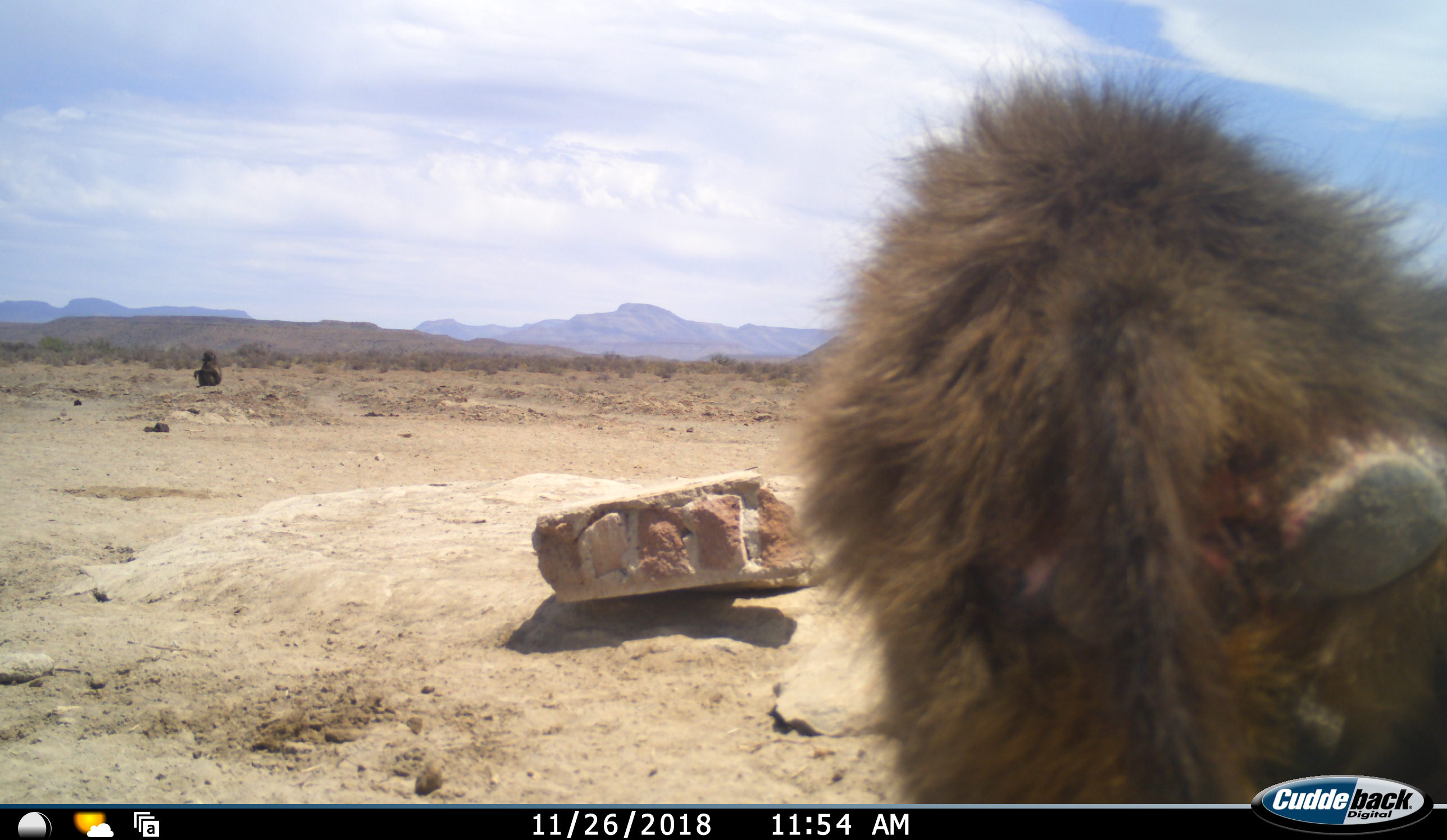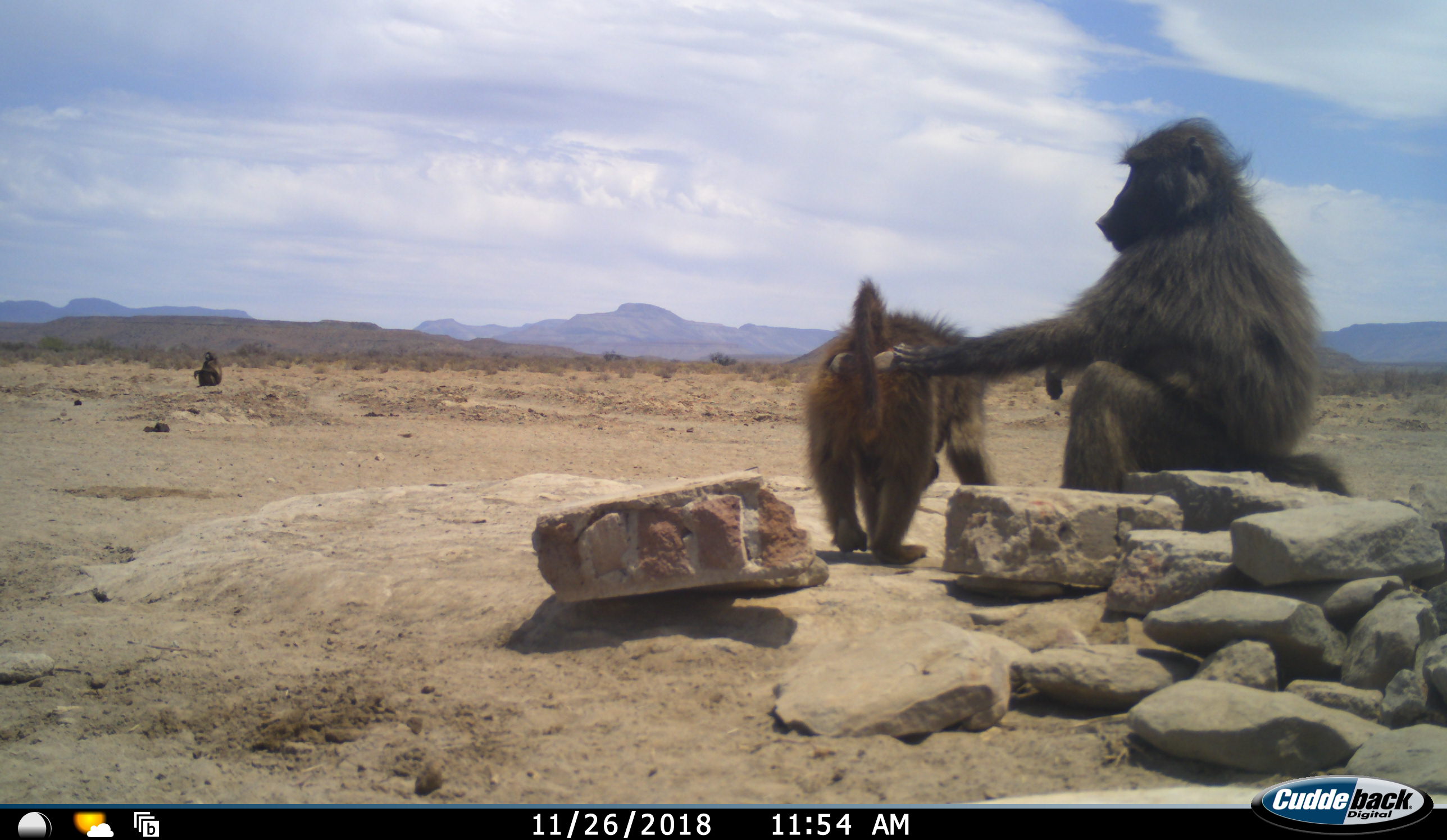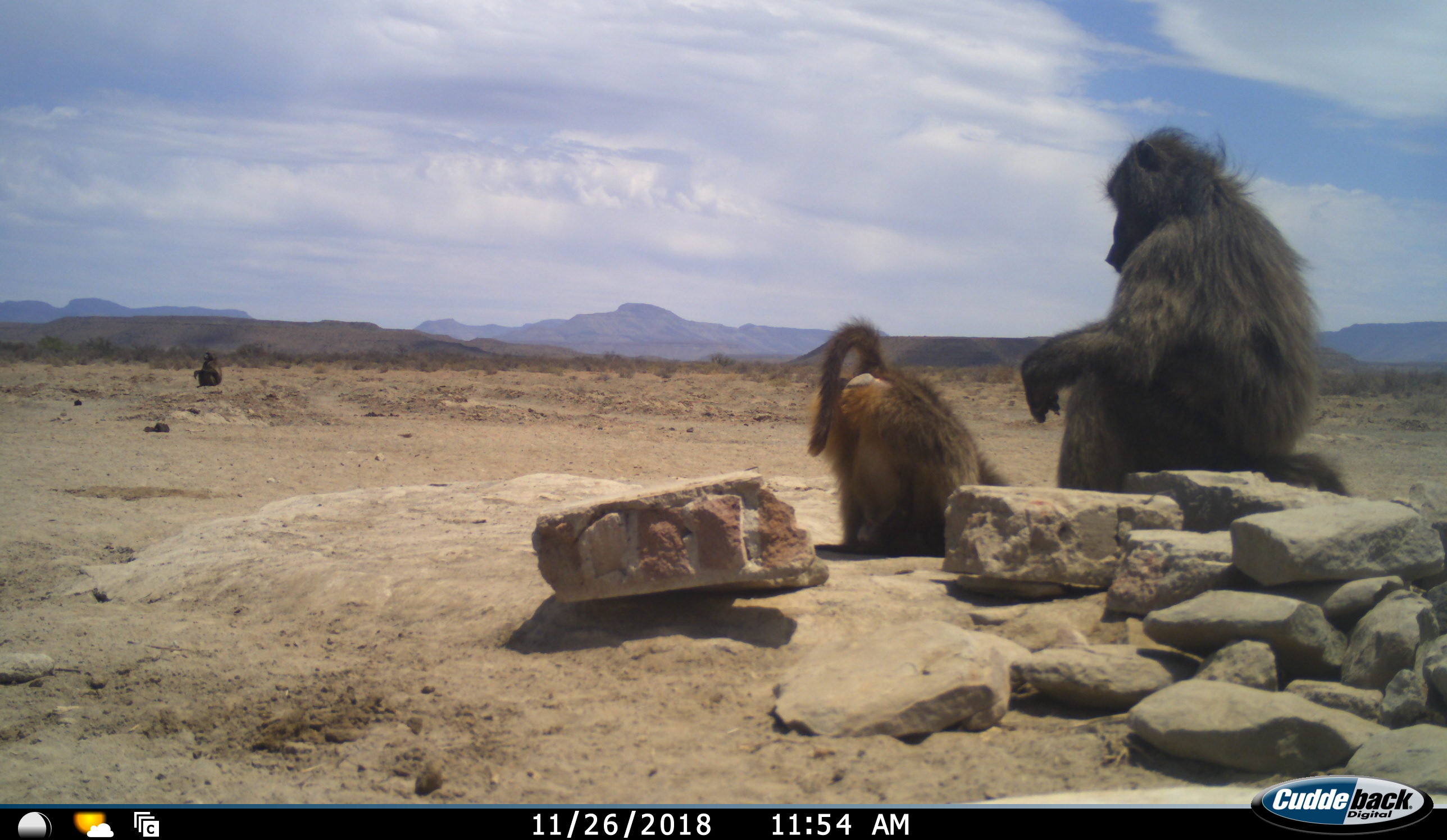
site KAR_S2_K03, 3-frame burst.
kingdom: Animalia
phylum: Chordata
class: Mammalia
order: Primates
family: Cercopithecidae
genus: Papio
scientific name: Papio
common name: baboon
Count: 3.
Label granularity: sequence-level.